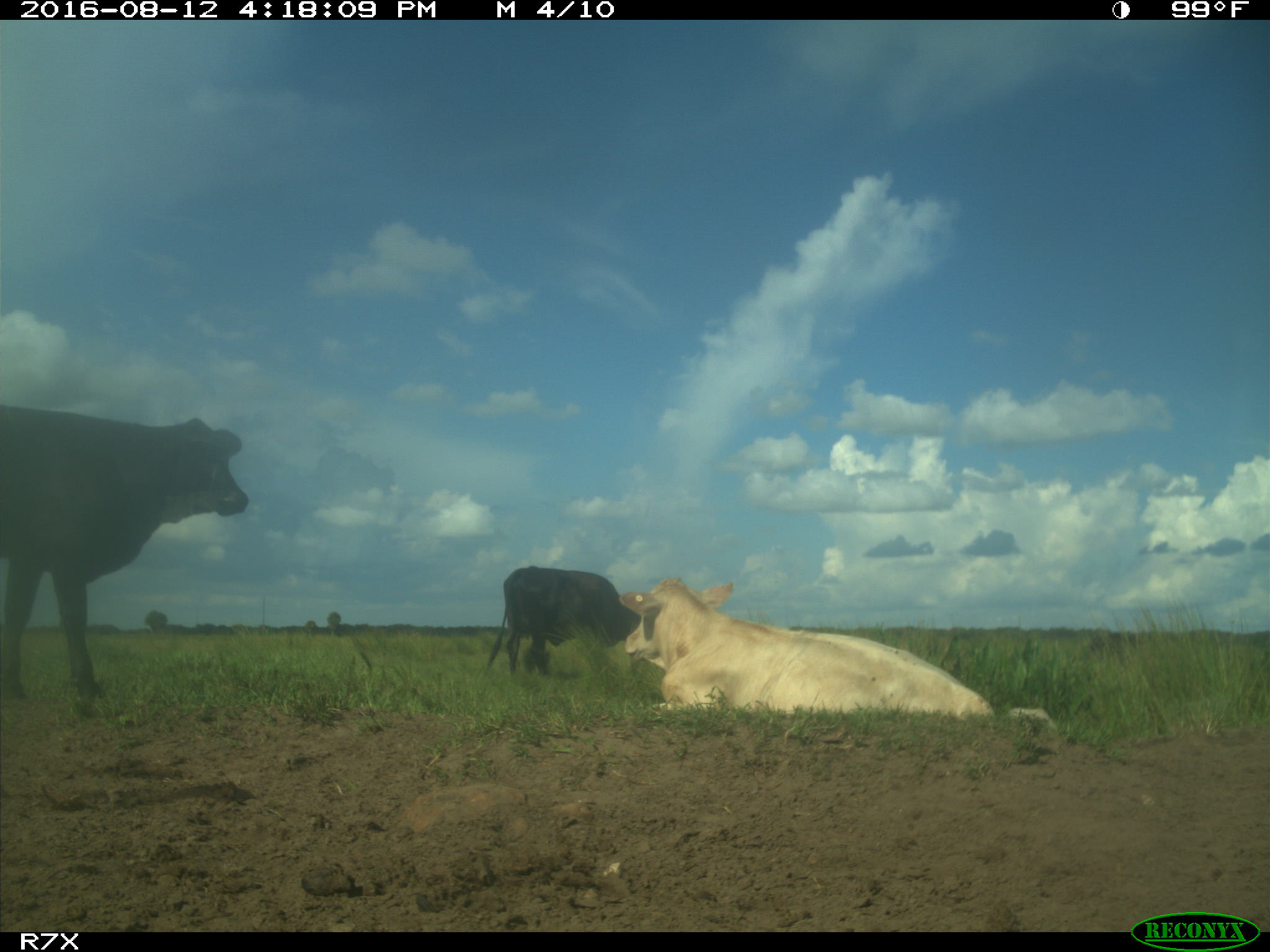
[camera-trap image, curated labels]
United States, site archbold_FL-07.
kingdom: Animalia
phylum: Chordata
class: Mammalia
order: Artiodactyla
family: Bovidae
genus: Bos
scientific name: Bos taurus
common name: domestic cow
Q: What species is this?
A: Bos taurus (domestic cow).